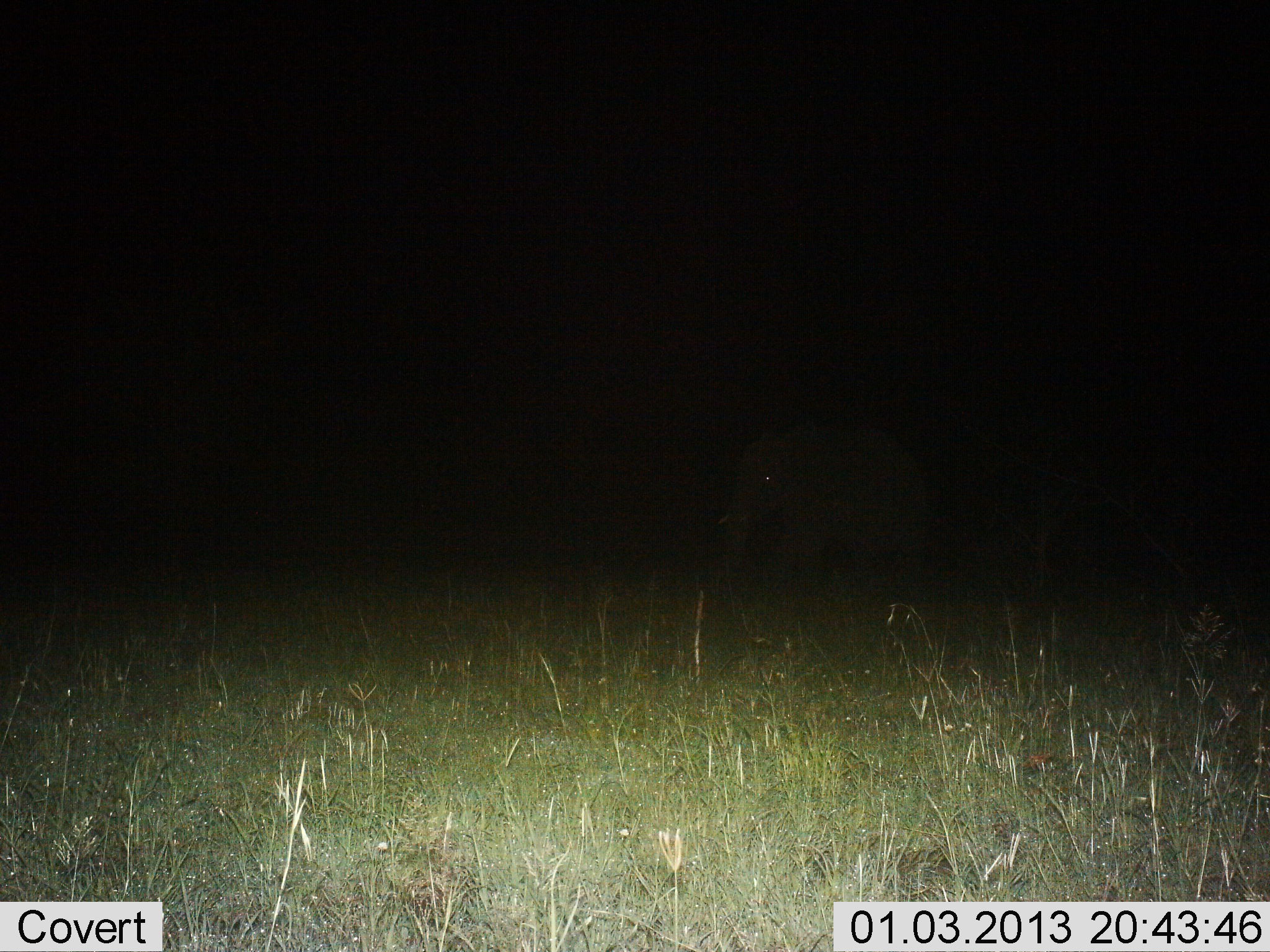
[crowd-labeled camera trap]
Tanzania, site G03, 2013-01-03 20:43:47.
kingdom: Animalia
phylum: Chordata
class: Mammalia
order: Proboscidea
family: Elephantidae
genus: Loxodonta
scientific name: Loxodonta africana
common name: african bush elephant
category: elephant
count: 1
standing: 56%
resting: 0%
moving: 39%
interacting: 0%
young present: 6%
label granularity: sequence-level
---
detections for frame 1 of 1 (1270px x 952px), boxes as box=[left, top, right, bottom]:
animal: box=[712, 417, 954, 591]